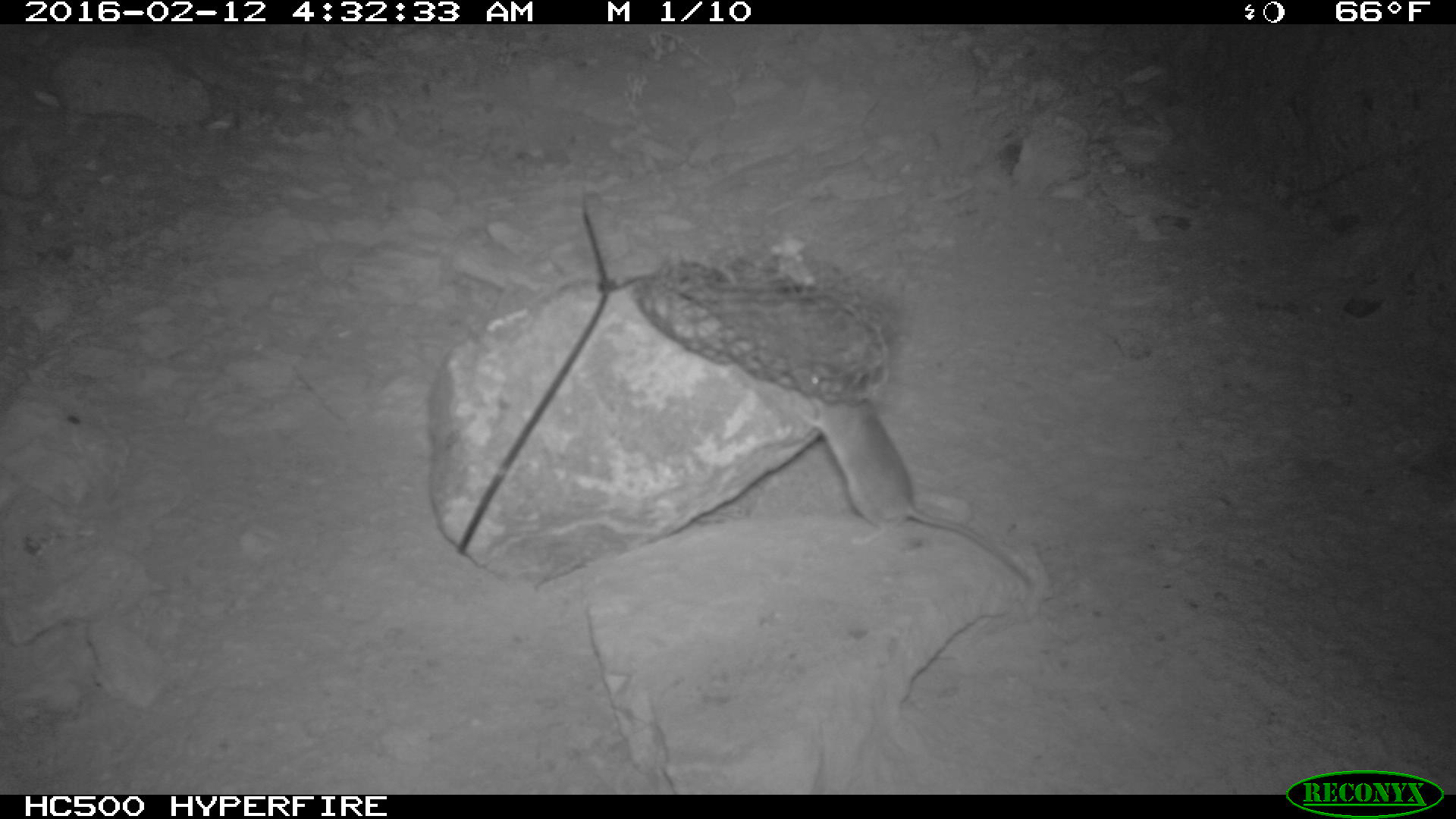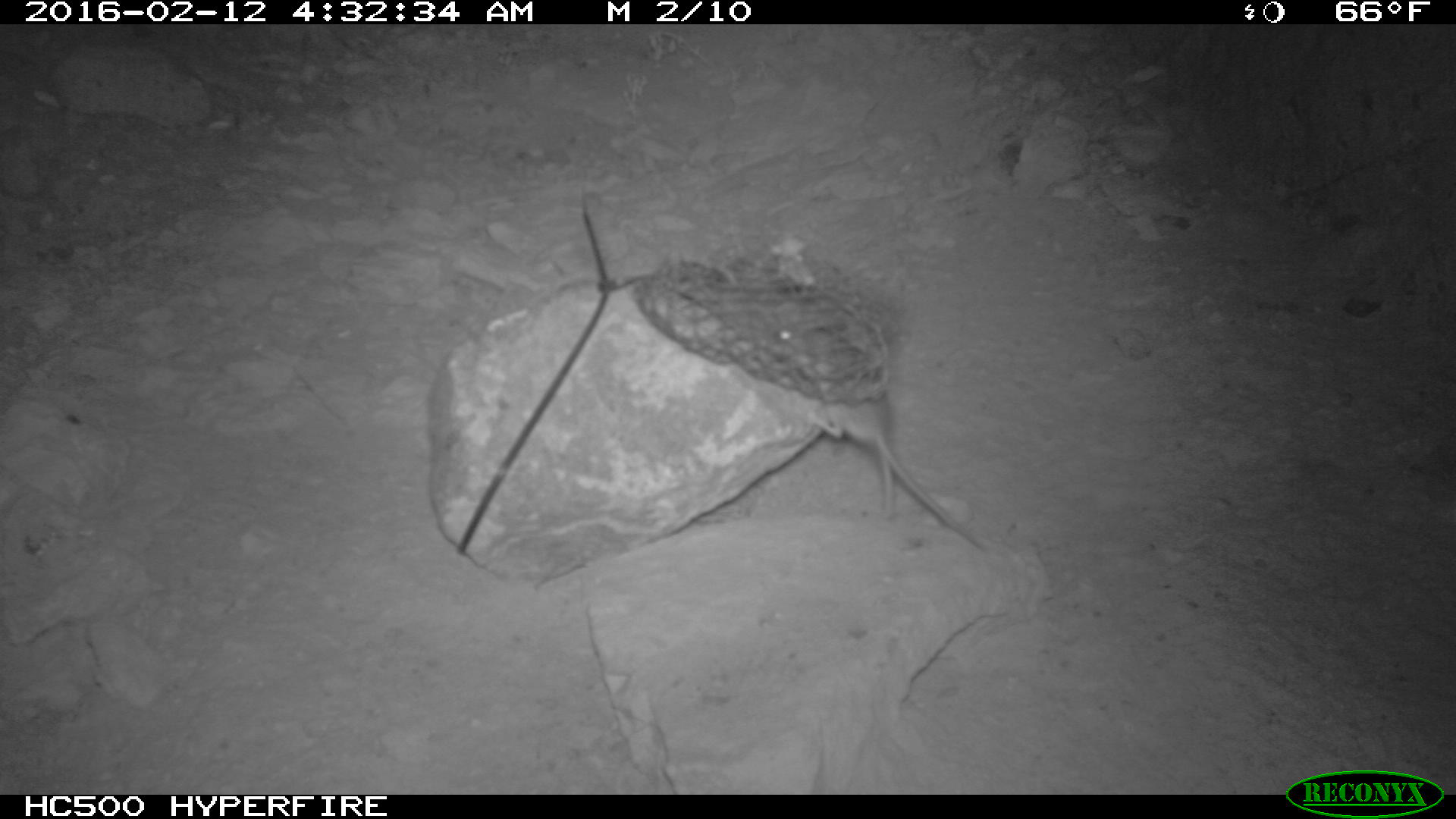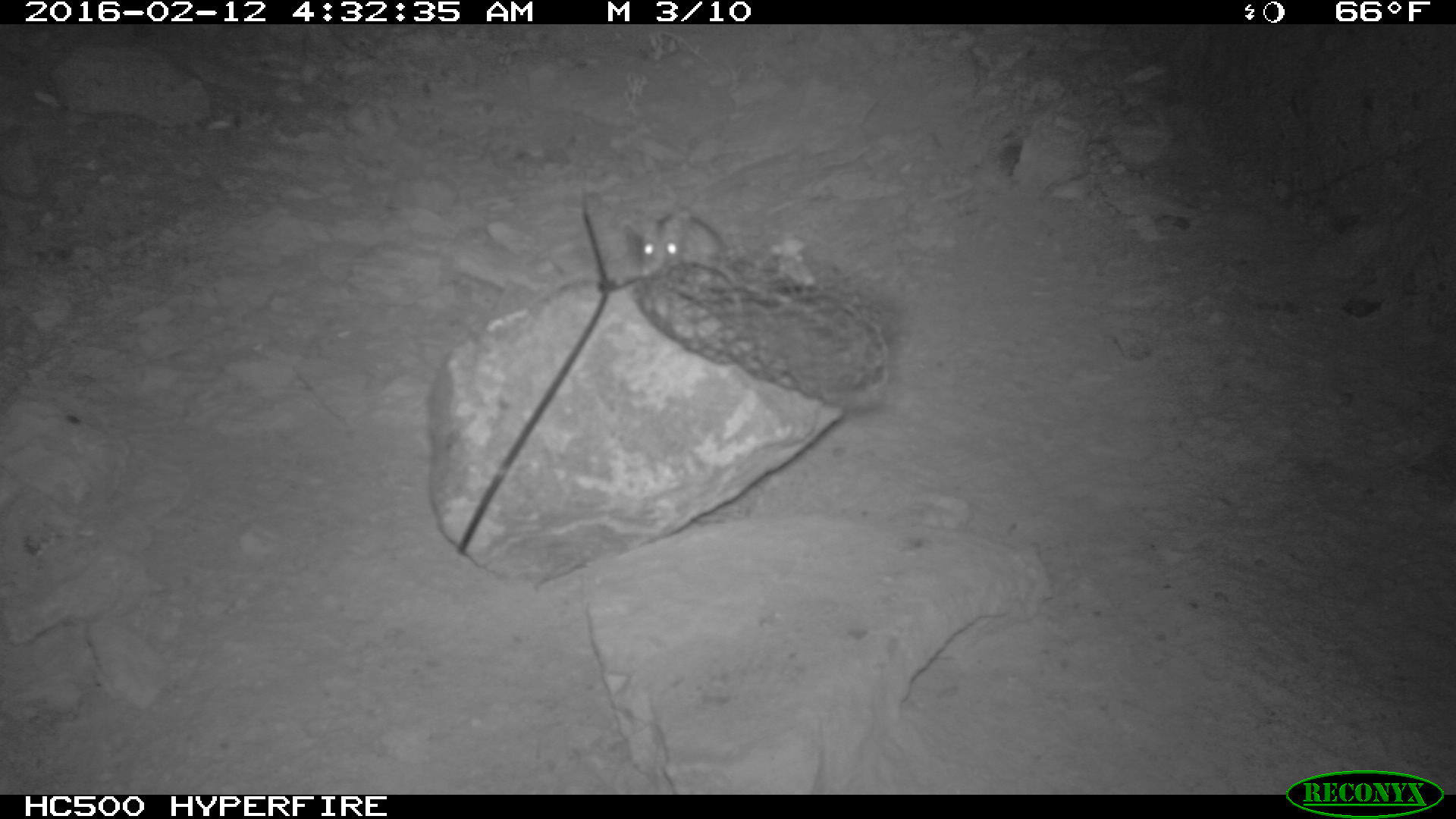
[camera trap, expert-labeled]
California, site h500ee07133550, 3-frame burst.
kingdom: Animalia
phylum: Chordata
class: Mammalia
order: Rodentia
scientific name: Rodentia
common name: rodent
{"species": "rodent (Rodentia)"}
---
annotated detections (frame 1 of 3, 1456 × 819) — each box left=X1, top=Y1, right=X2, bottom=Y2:
rodent: left=787, top=359, right=1034, bottom=591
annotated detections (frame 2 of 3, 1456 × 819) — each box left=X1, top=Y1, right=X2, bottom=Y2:
rodent: left=769, top=320, right=984, bottom=548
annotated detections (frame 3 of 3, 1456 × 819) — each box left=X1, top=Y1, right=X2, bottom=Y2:
rodent: left=627, top=206, right=749, bottom=290